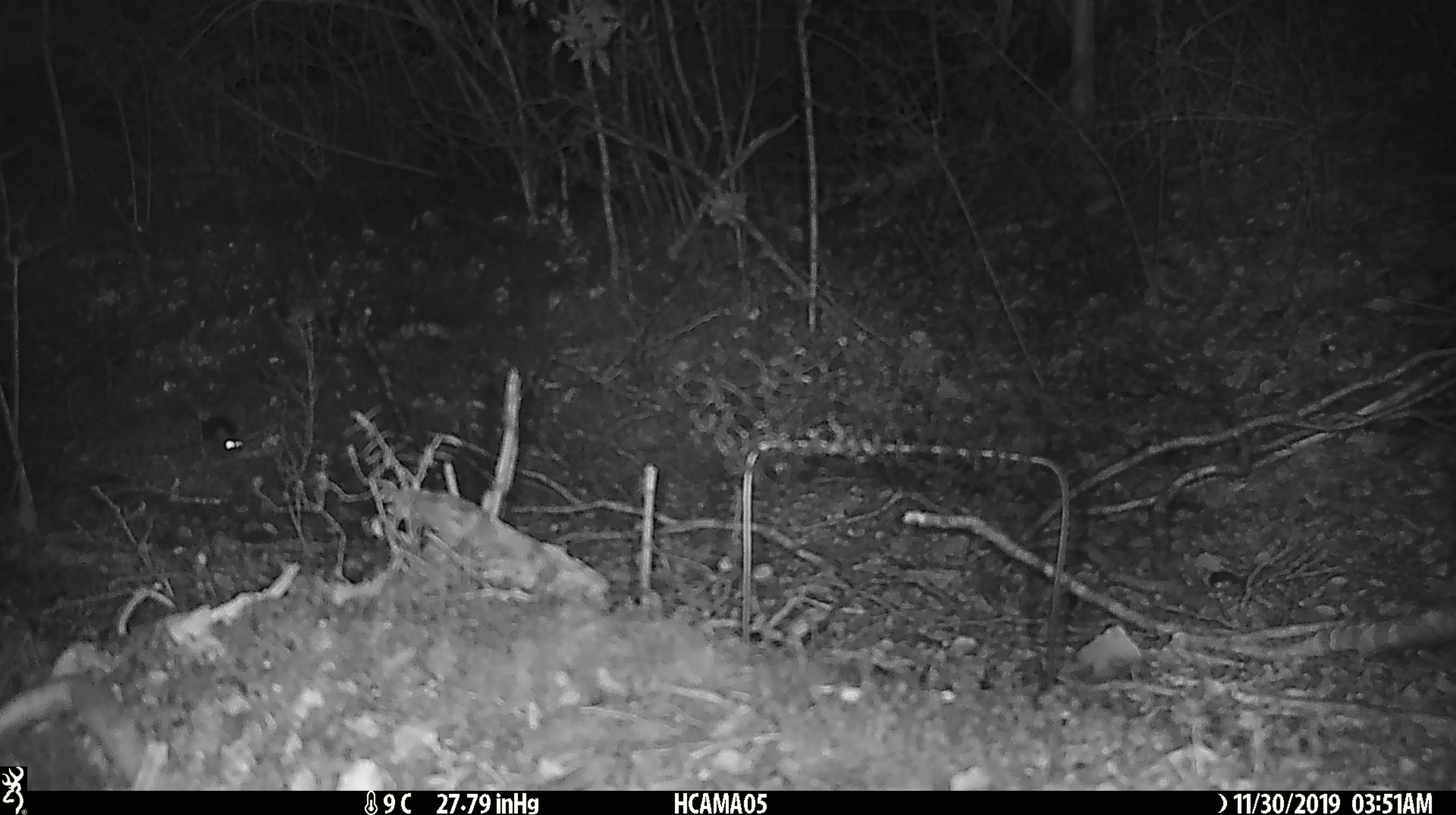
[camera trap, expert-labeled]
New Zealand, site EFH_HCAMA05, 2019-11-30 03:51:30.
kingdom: Animalia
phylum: Chordata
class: Mammalia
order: Rodentia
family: Muridae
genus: Mus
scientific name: Mus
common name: mouse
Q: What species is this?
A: Mouse (Mus).